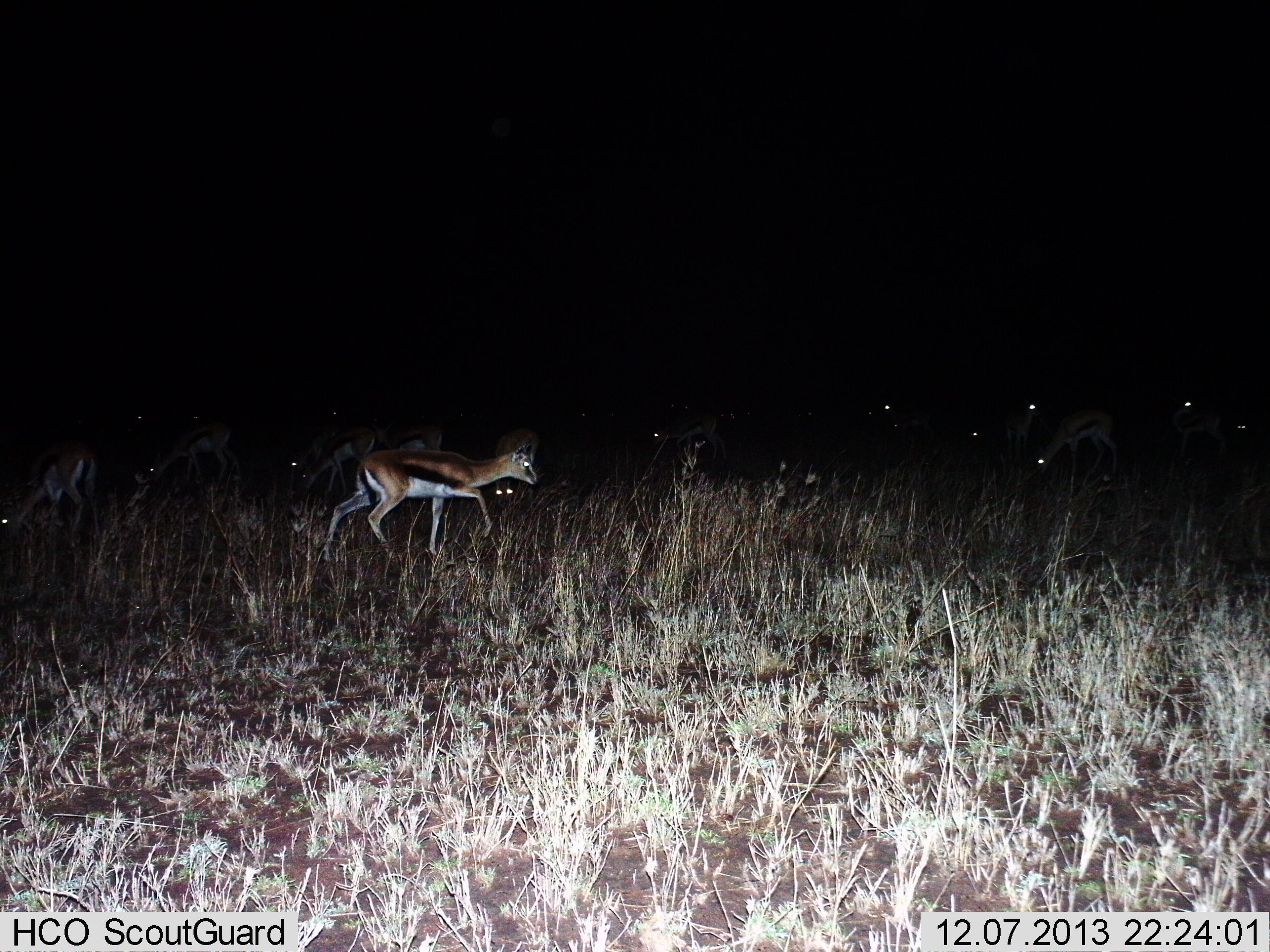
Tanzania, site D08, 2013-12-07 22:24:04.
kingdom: Animalia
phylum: Chordata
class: Mammalia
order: Artiodactyla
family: Bovidae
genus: Eudorcas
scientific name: Eudorcas thomsonii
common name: thomson's gazelle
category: gazellethomsons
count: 11-50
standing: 50%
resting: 10%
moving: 90%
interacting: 0%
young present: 0%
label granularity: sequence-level